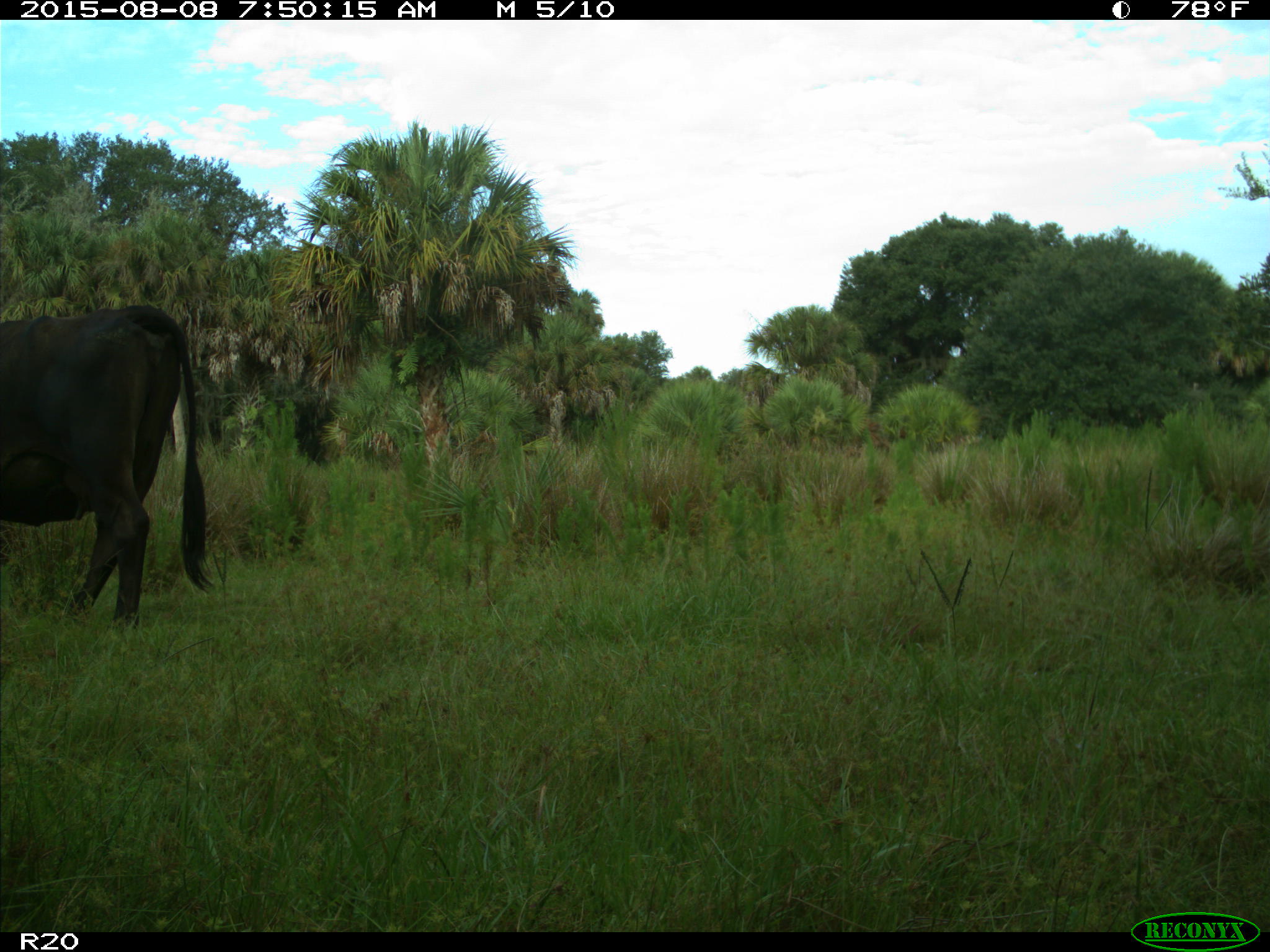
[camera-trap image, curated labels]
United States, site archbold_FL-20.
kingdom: Animalia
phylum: Chordata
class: Mammalia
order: Artiodactyla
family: Bovidae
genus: Bos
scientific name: Bos taurus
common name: domestic cow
Bos taurus (domestic cow).